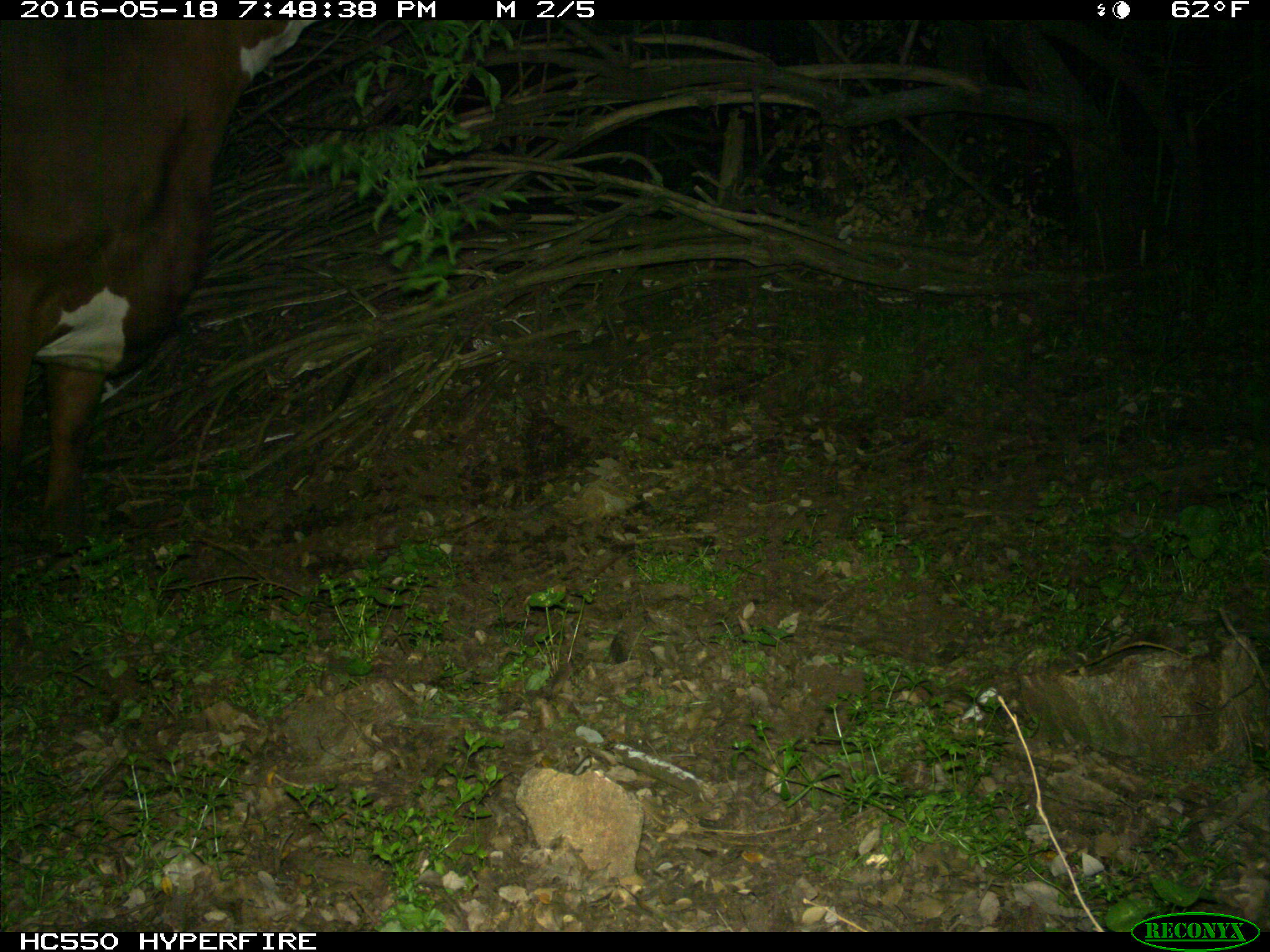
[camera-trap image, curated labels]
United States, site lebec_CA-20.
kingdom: Animalia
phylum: Chordata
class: Mammalia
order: Artiodactyla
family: Bovidae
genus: Bos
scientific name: Bos taurus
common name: domestic cow